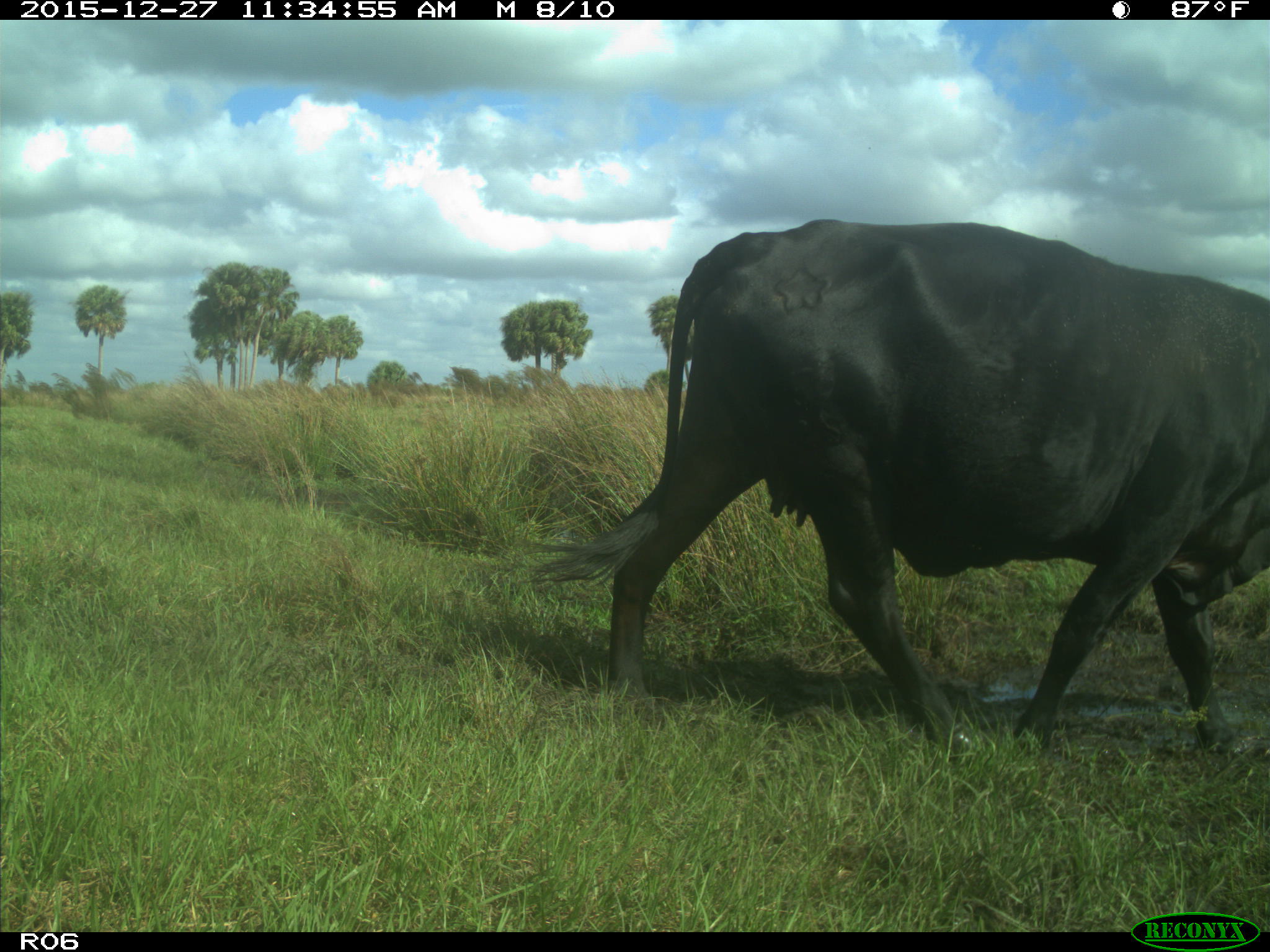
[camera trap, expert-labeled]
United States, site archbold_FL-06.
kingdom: Animalia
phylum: Chordata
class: Mammalia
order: Artiodactyla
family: Bovidae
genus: Bos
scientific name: Bos taurus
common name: domestic cow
Bos taurus (domestic cow).